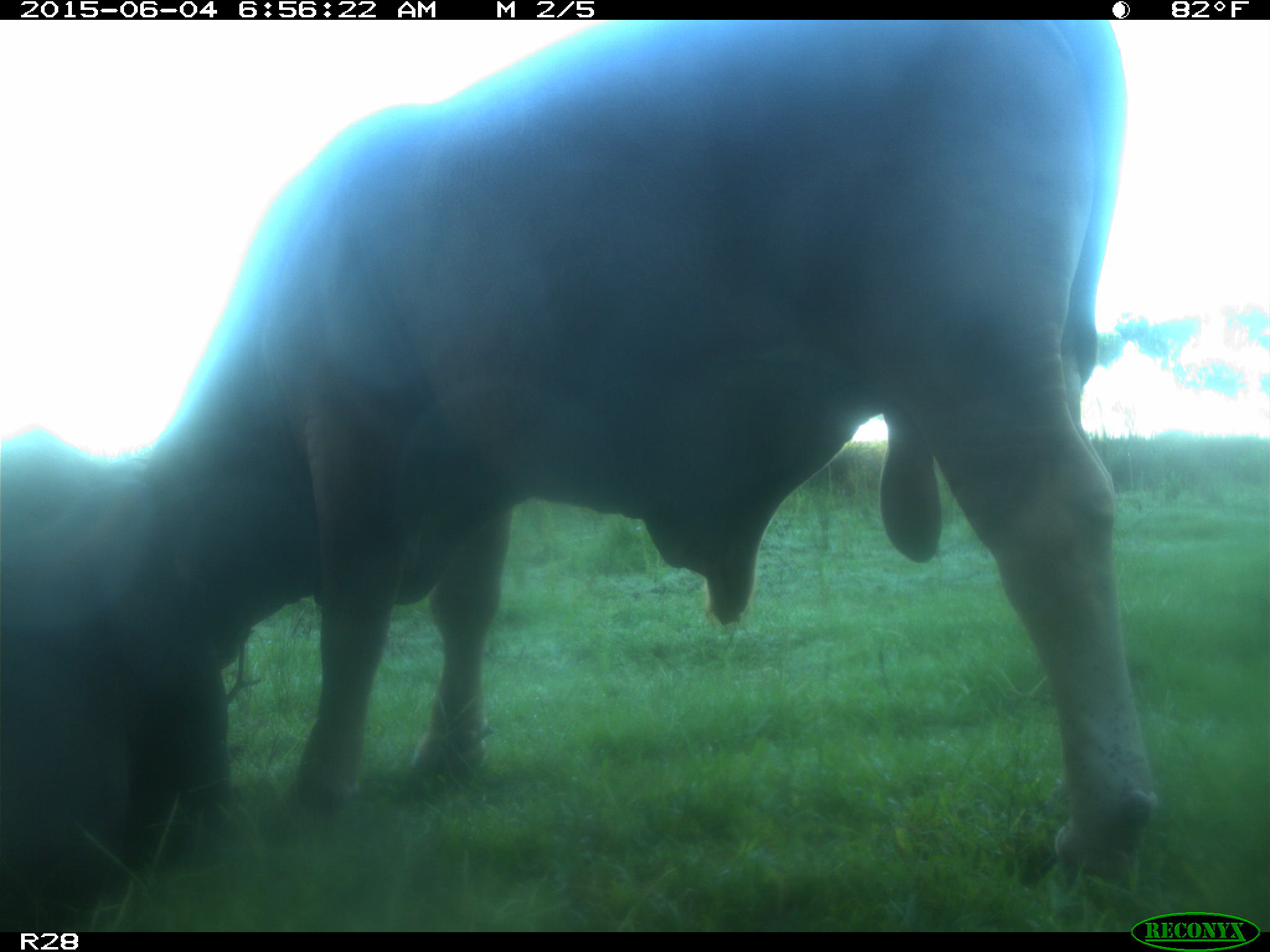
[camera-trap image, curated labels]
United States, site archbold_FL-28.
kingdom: Animalia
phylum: Chordata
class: Mammalia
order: Artiodactyla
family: Bovidae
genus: Bos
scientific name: Bos taurus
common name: domestic cow